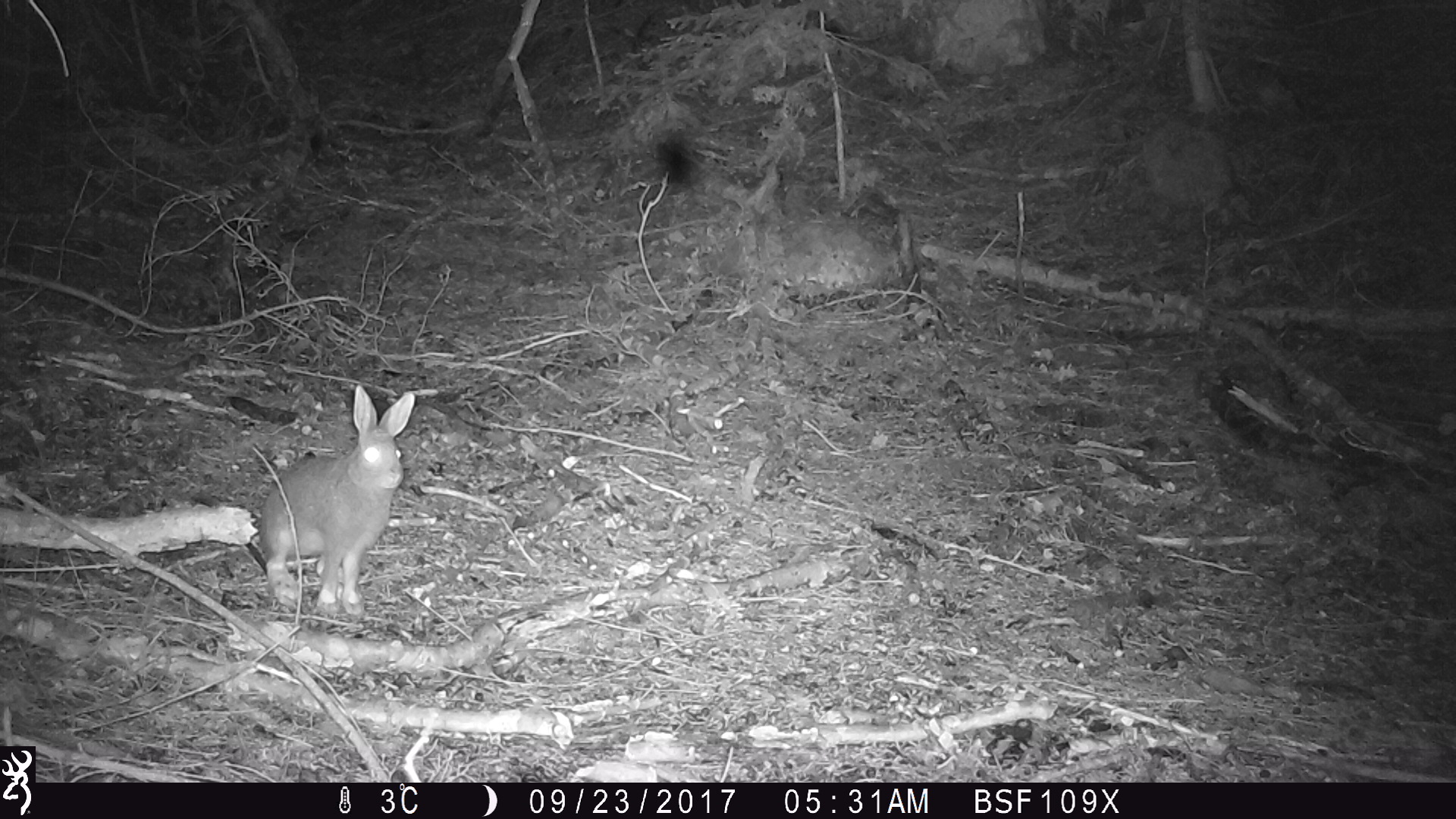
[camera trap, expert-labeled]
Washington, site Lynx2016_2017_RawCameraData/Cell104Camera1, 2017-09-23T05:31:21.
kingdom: Animalia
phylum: Chordata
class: Mammalia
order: Lagomorpha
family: Leporidae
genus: Lepus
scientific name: Lepus americanus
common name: snowshoe hare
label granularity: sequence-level